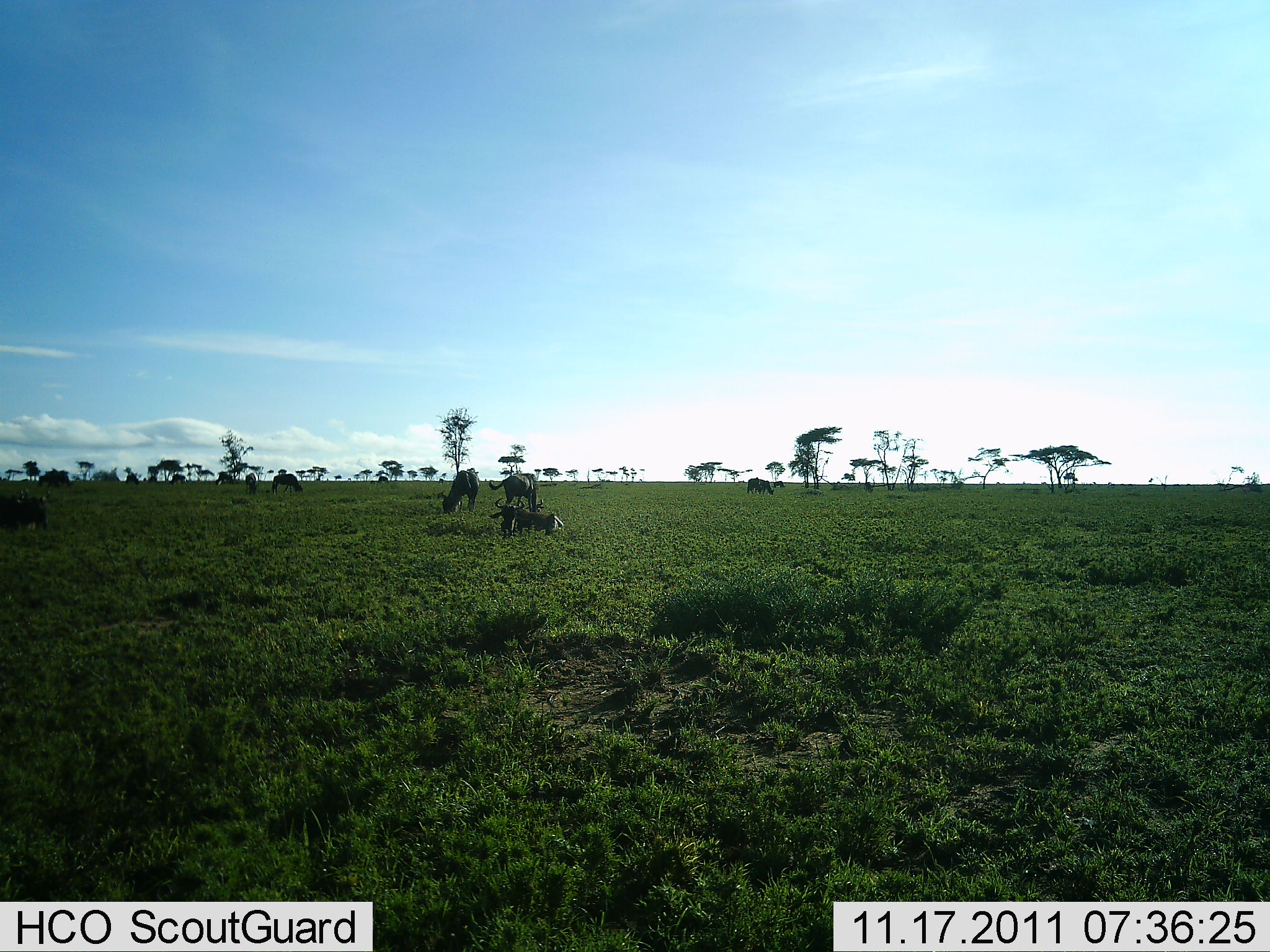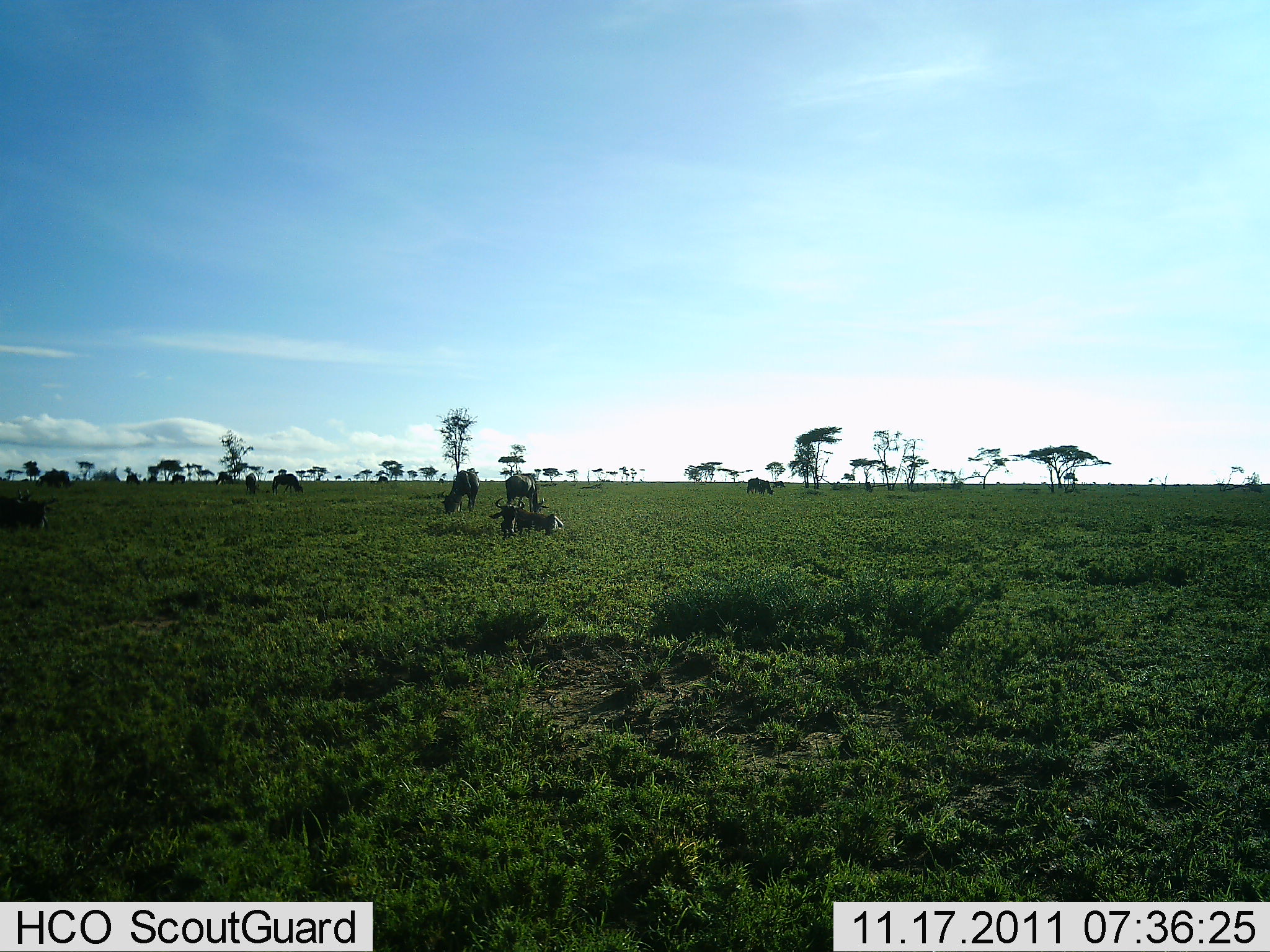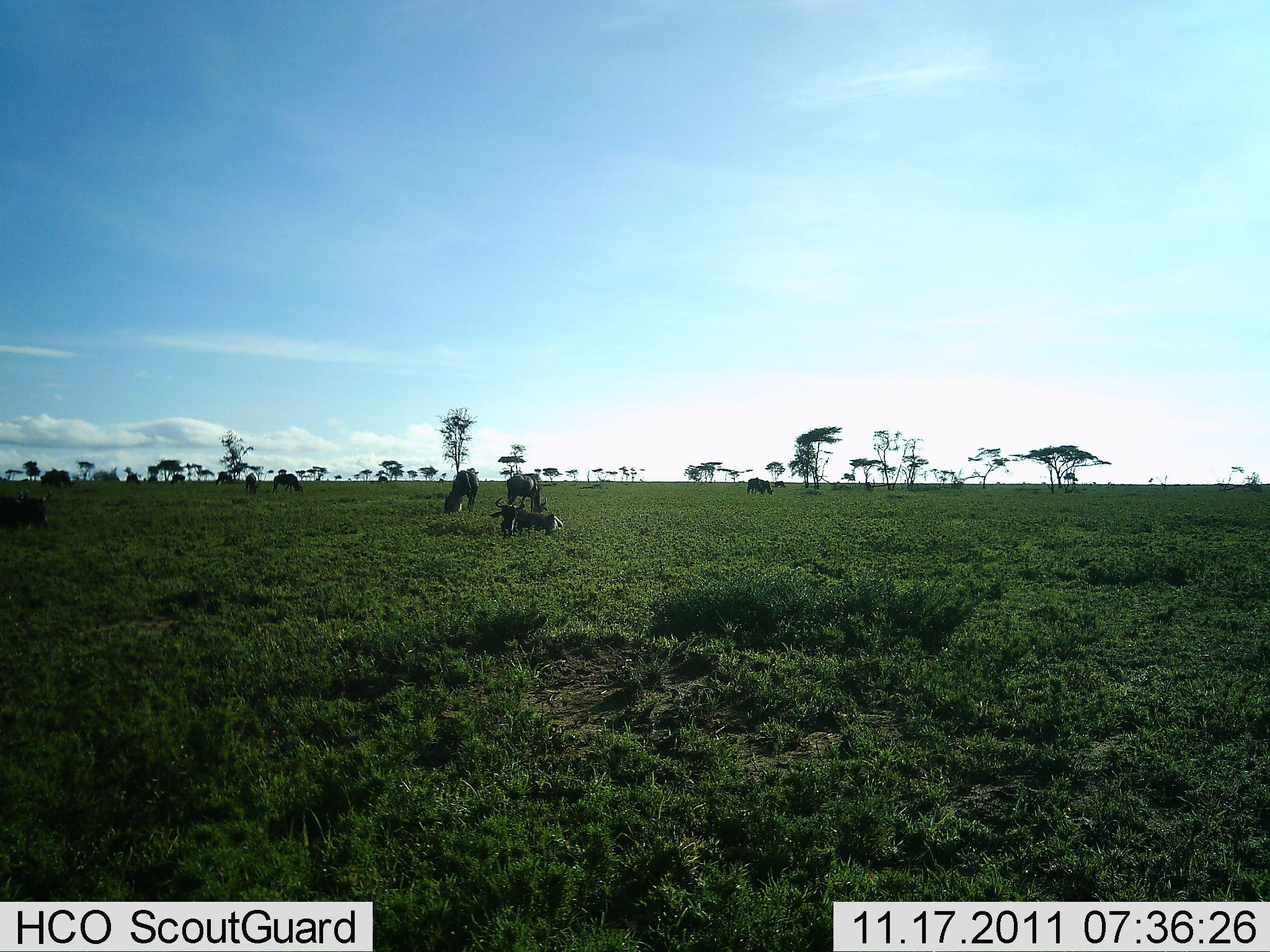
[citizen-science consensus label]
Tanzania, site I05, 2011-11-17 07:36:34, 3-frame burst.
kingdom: Animalia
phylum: Chordata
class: Mammalia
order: Artiodactyla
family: Bovidae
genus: Connochaetes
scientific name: Connochaetes taurinus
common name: blue wildebeest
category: wildebeest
Wildebeest (blue wildebeest) (Connochaetes taurinus), count 7. Behavior (volunteer vote fractions): standing 60%, resting 80%, moving 13%, interacting 0%. Young present (vote fraction): 0%. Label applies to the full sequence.